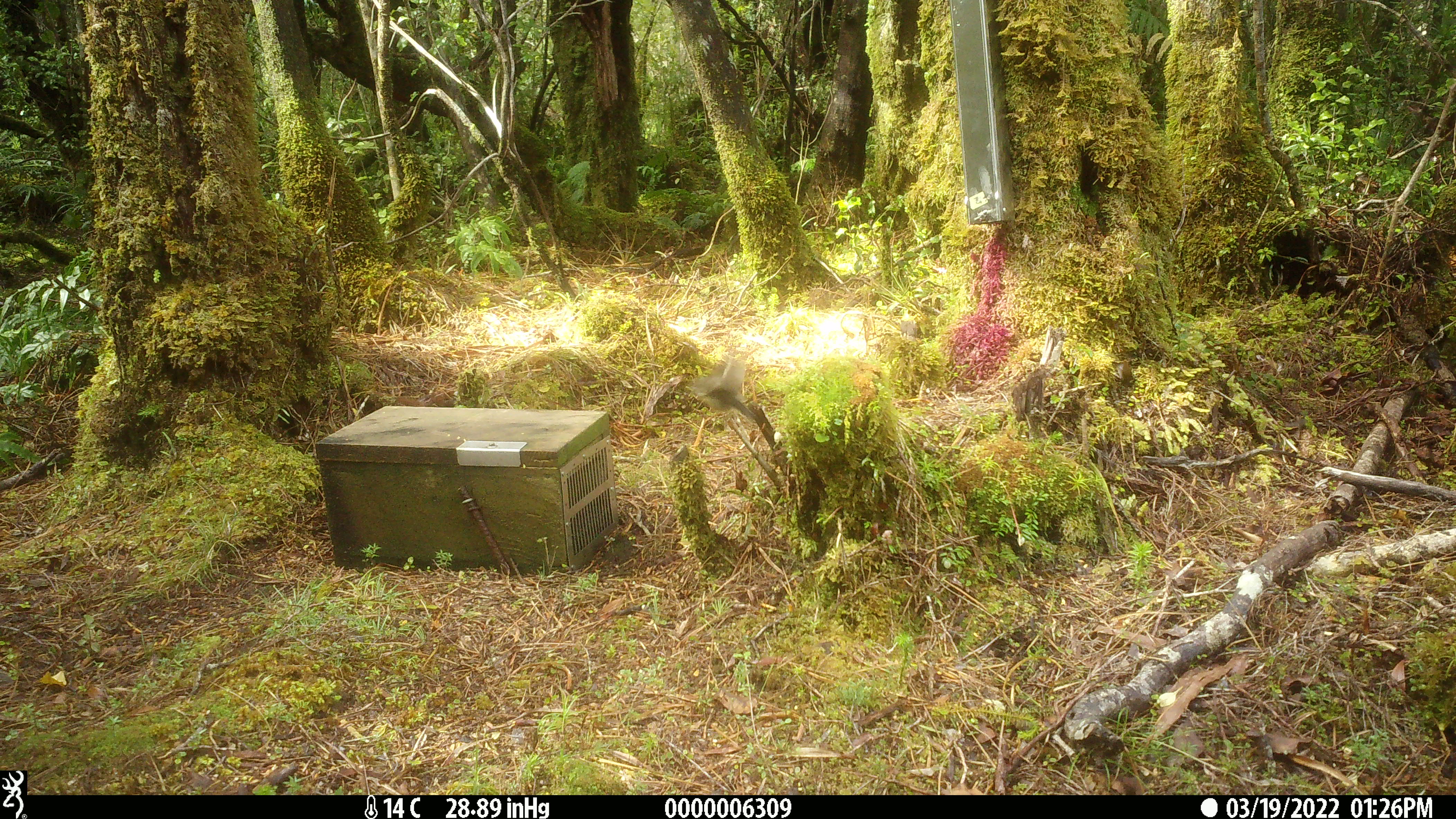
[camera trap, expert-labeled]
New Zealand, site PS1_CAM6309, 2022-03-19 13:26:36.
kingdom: Animalia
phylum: Chordata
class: Aves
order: Passeriformes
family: Petroicidae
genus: Petroica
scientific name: Petroica macrocephala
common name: tomtit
Tomtit (Petroica macrocephala).